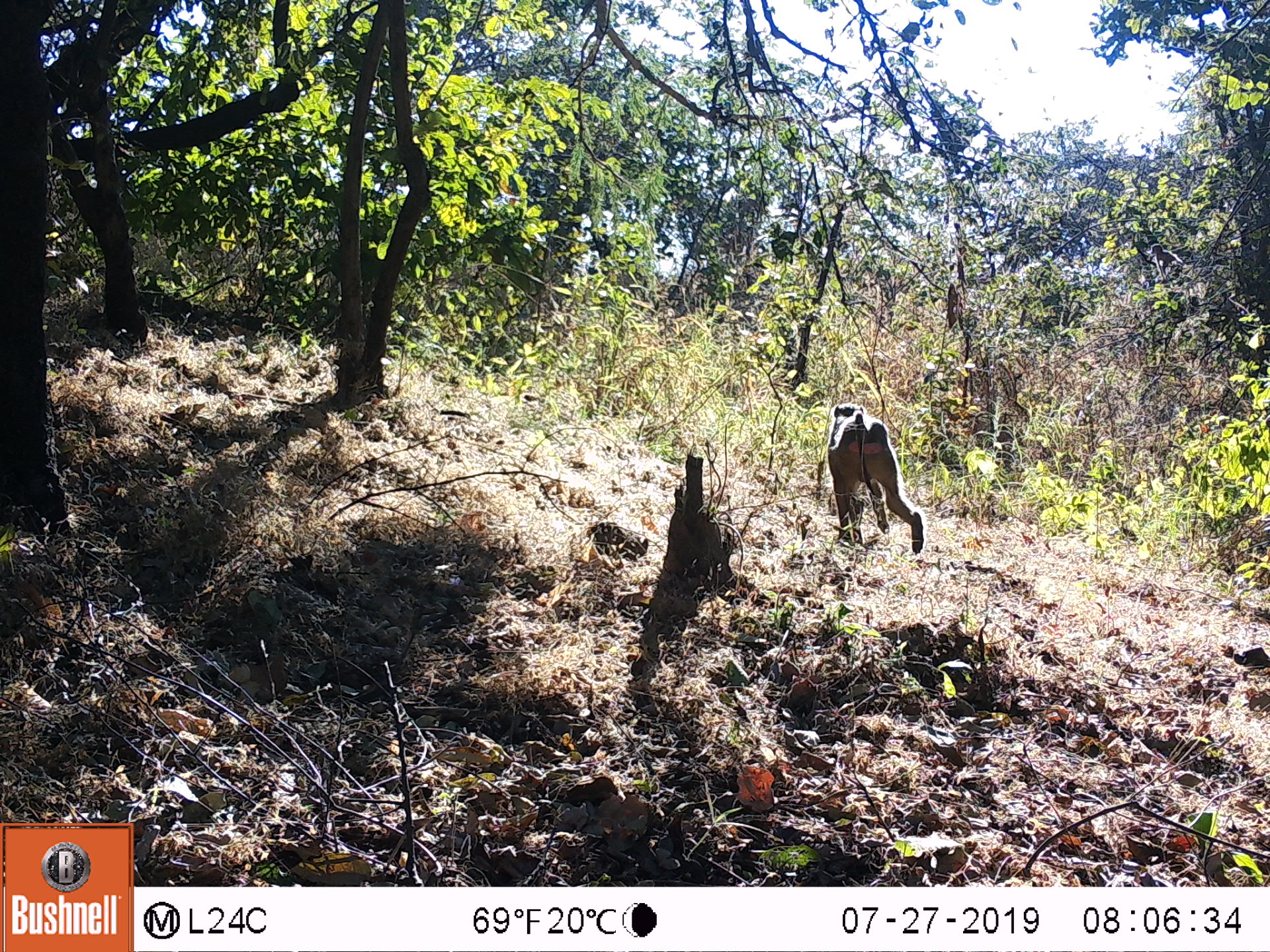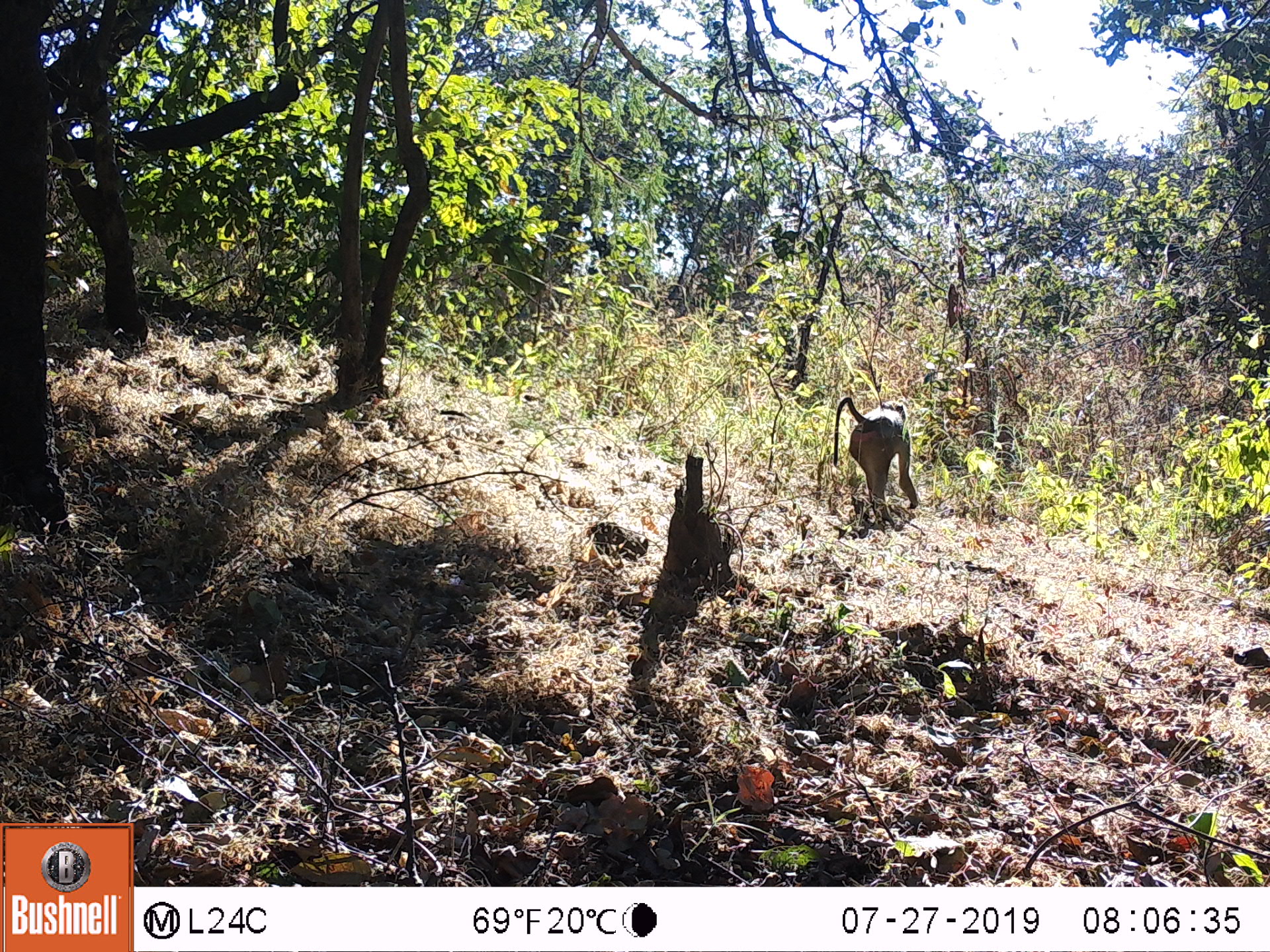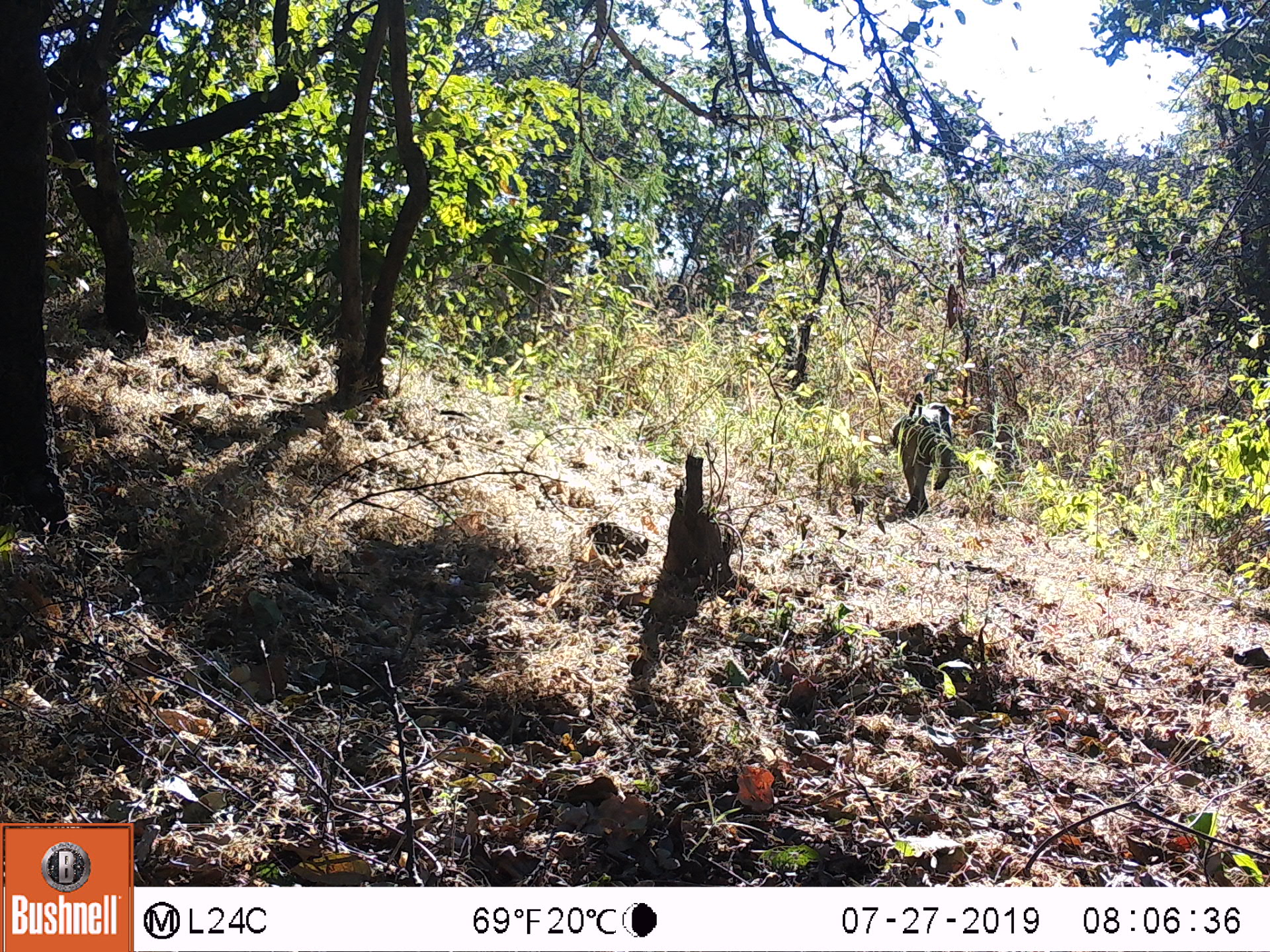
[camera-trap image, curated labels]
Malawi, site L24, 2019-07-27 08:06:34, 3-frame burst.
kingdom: Animalia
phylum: Chordata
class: Mammalia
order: Primates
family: Cercopithecidae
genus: Papio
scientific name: Papio cynocephalus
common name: yellow baboon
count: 1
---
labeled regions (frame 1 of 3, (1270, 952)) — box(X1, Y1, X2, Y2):
yellow baboon: box(823, 401, 932, 554)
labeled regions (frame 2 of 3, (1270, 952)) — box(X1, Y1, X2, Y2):
yellow baboon: box(828, 394, 919, 529)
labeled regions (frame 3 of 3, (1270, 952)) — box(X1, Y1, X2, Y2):
yellow baboon: box(884, 388, 959, 518)